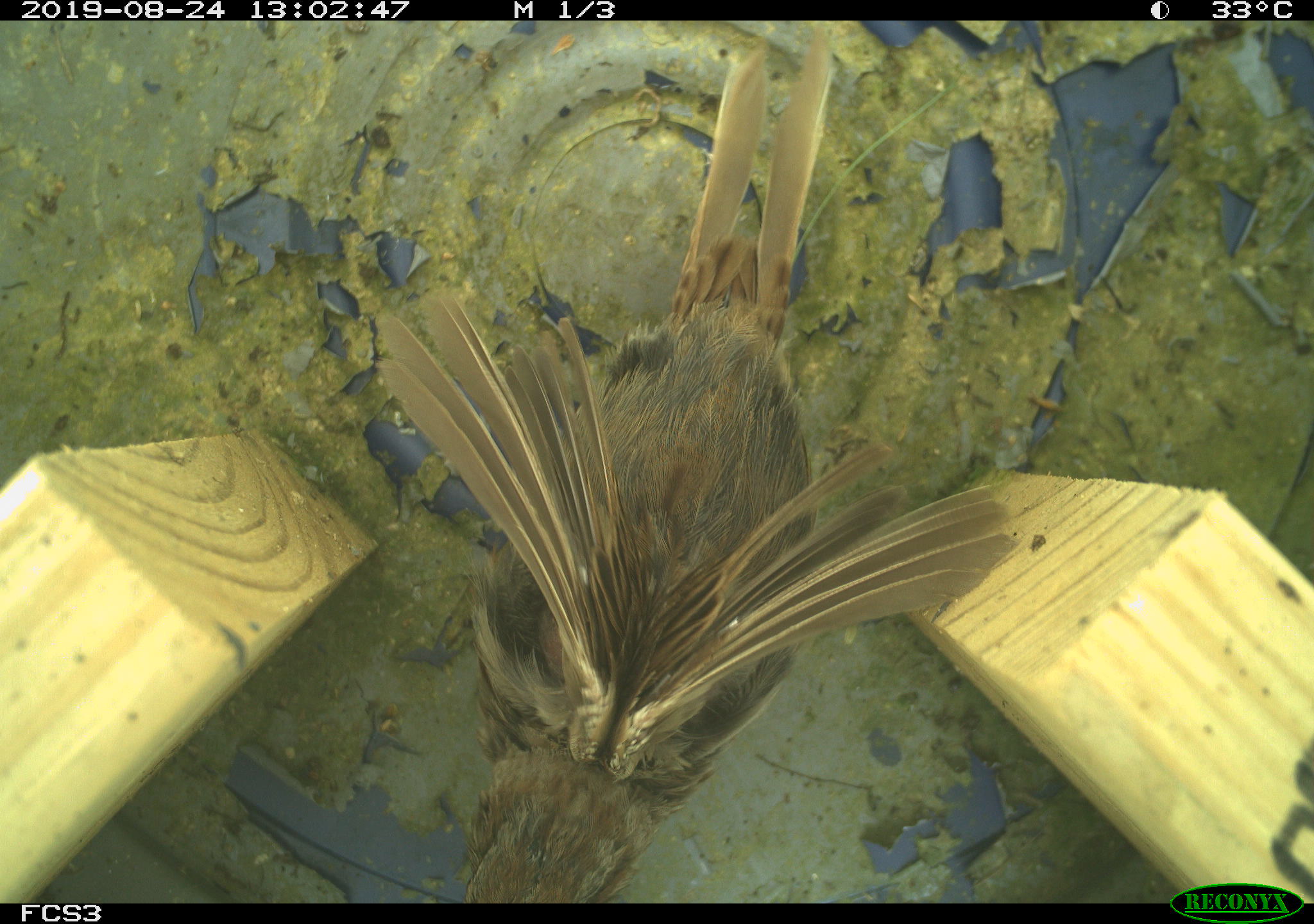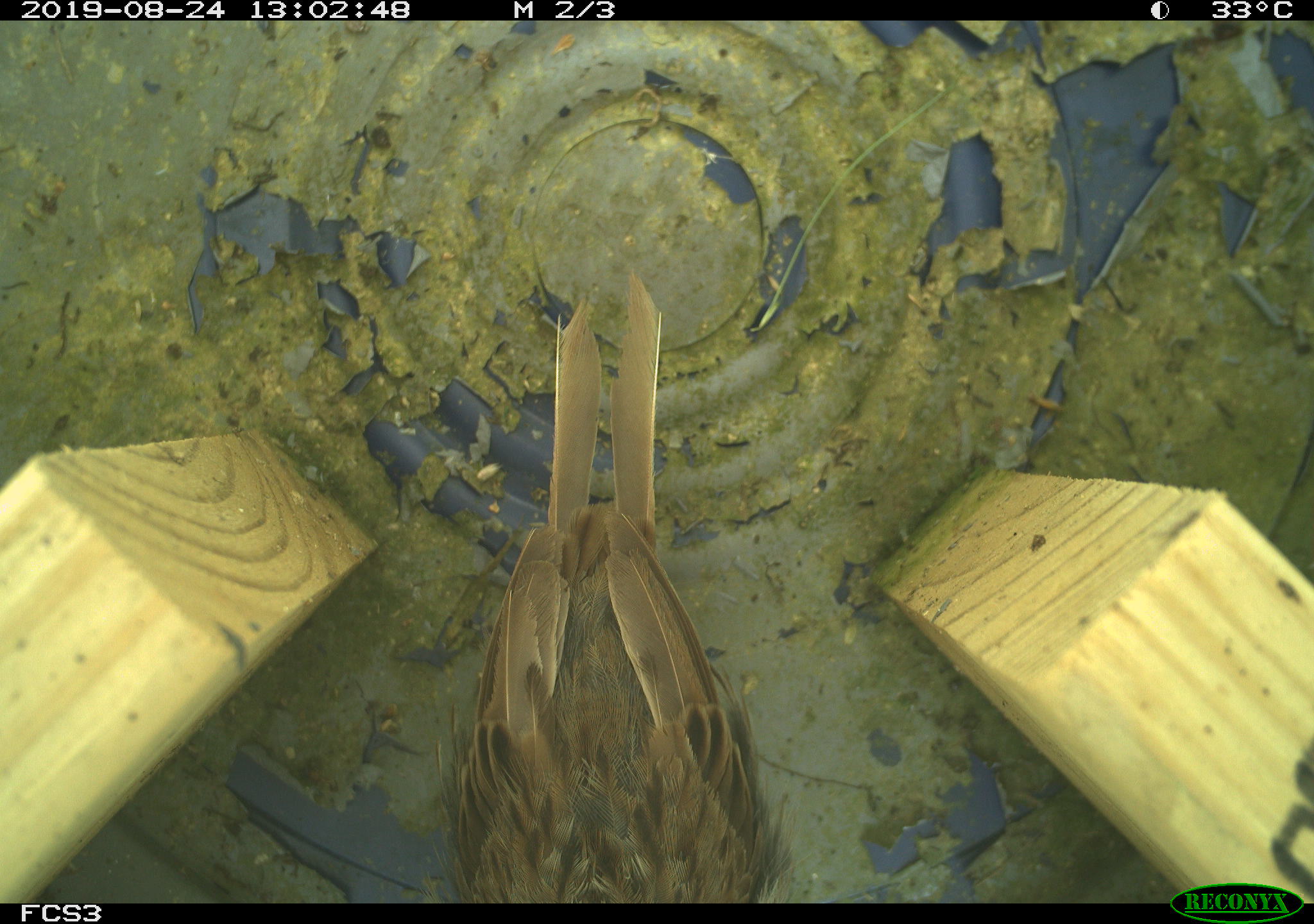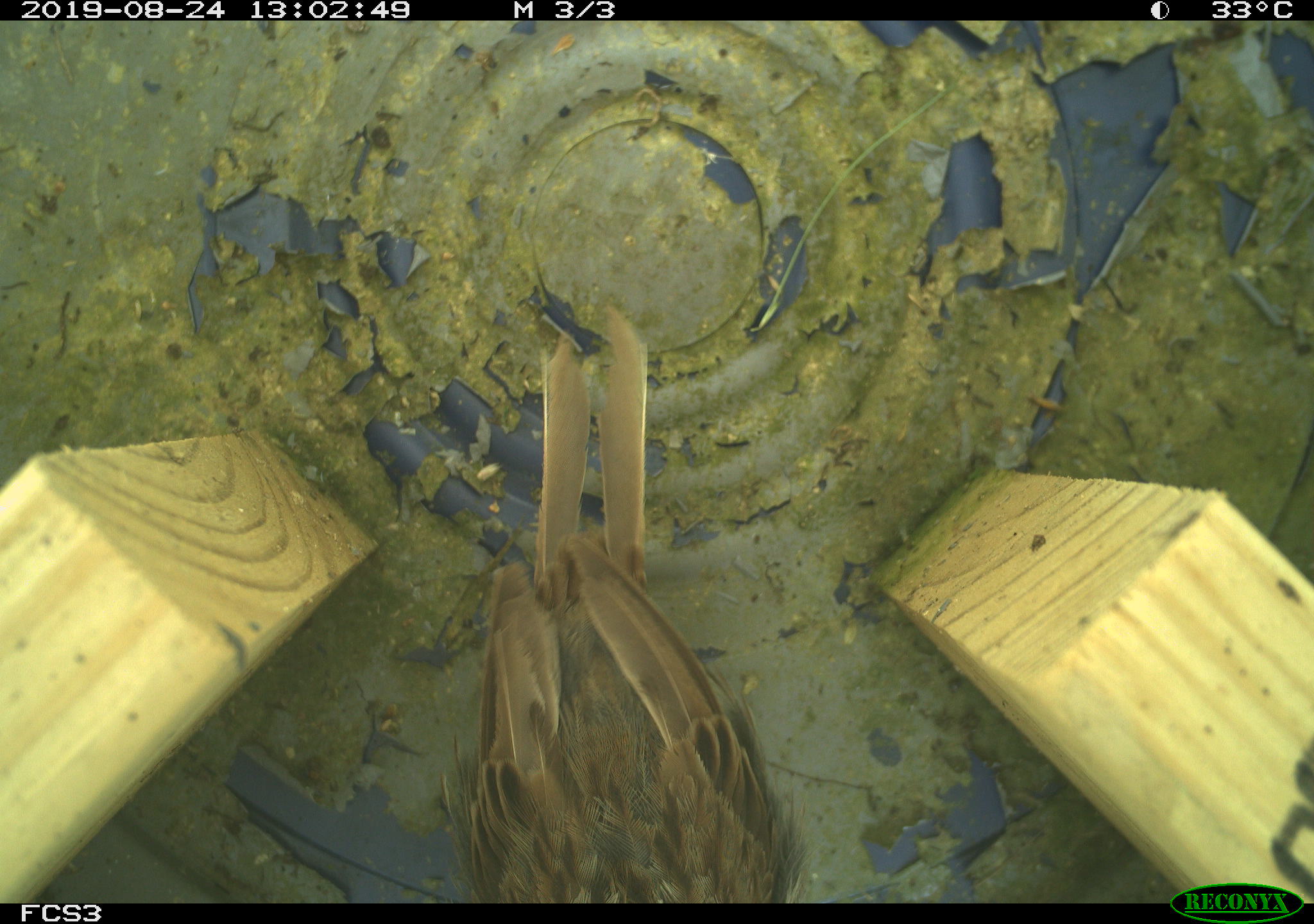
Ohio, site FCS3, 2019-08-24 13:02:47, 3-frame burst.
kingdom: Animalia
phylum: Chordata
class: Aves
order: Passeriformes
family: Passerellidae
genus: Melospiza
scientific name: Melospiza melodia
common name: song sparrow